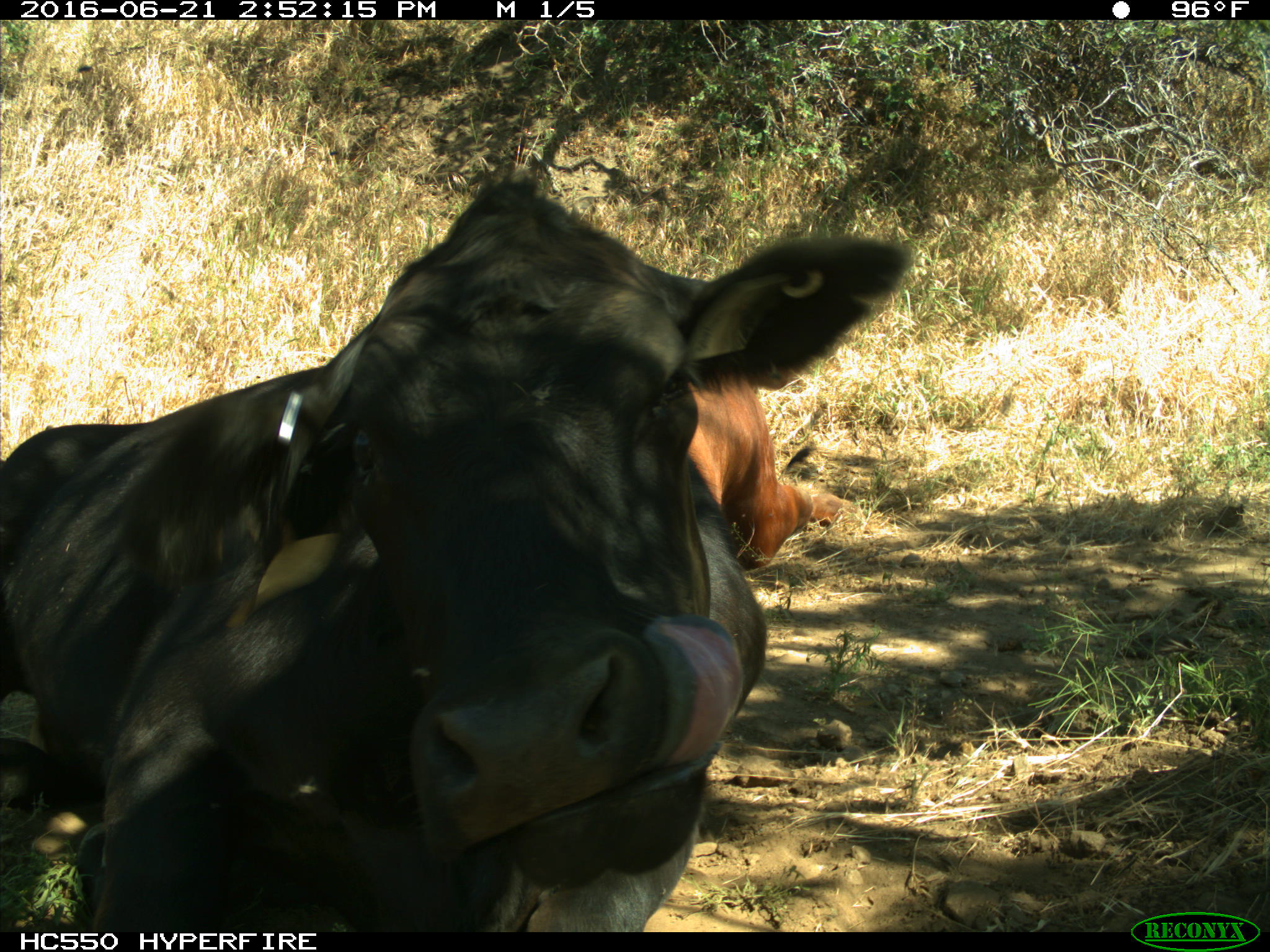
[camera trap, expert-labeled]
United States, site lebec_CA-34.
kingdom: Animalia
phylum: Chordata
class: Mammalia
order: Artiodactyla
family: Bovidae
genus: Bos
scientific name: Bos taurus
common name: domestic cow